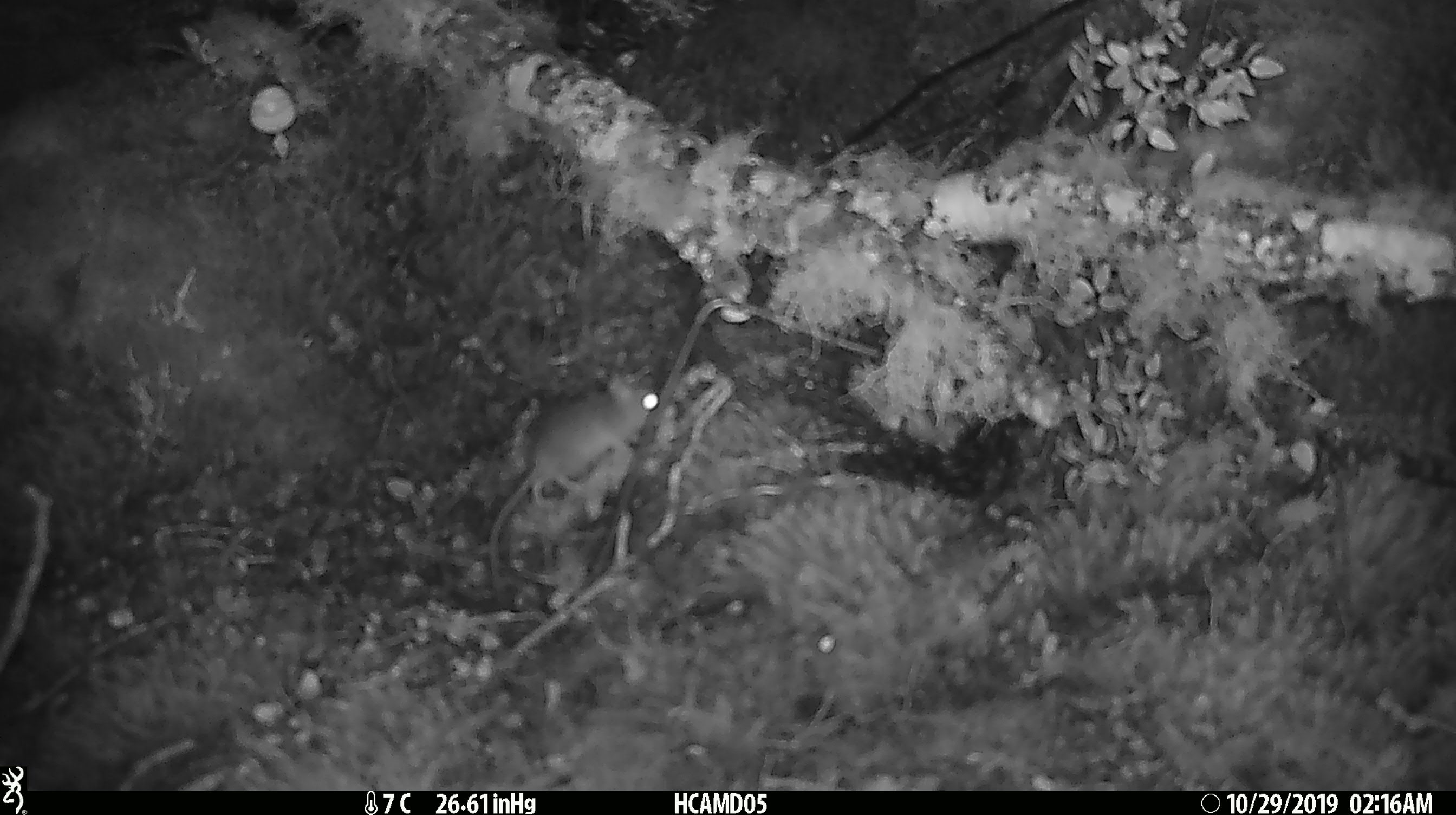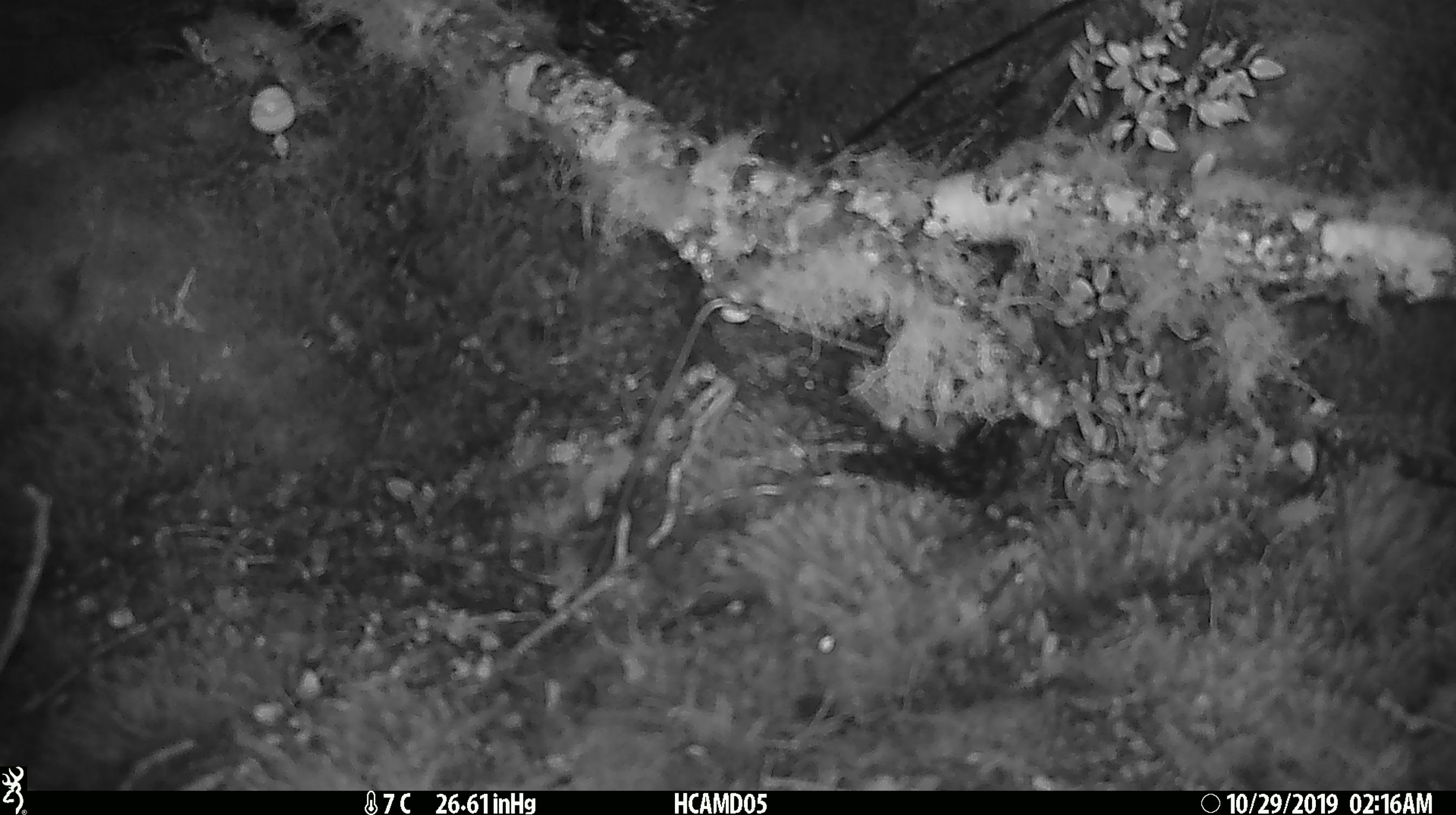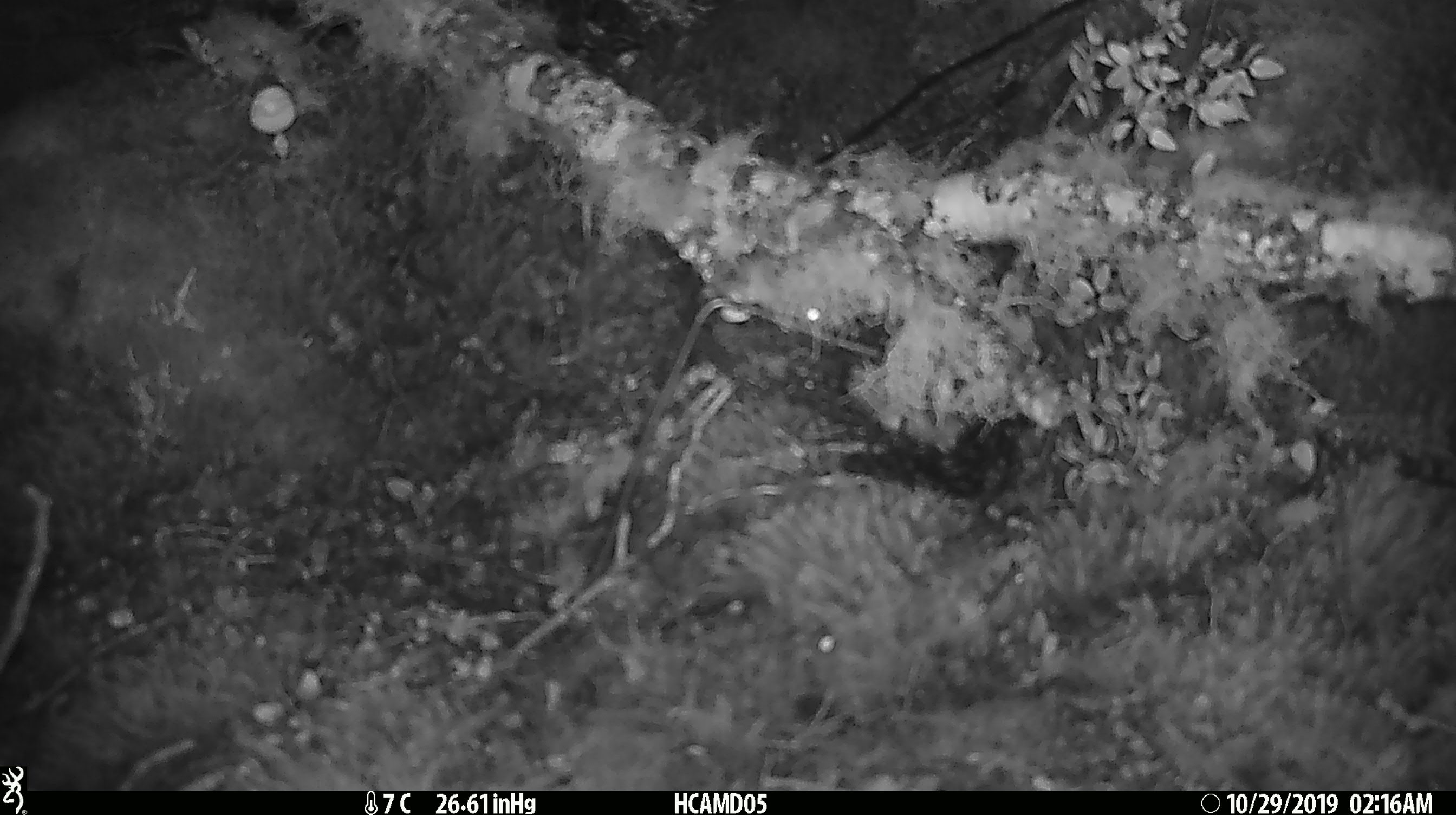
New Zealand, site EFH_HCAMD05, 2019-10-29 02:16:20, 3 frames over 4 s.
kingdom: Animalia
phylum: Chordata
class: Mammalia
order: Rodentia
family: Muridae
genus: Mus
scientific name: Mus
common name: mouse